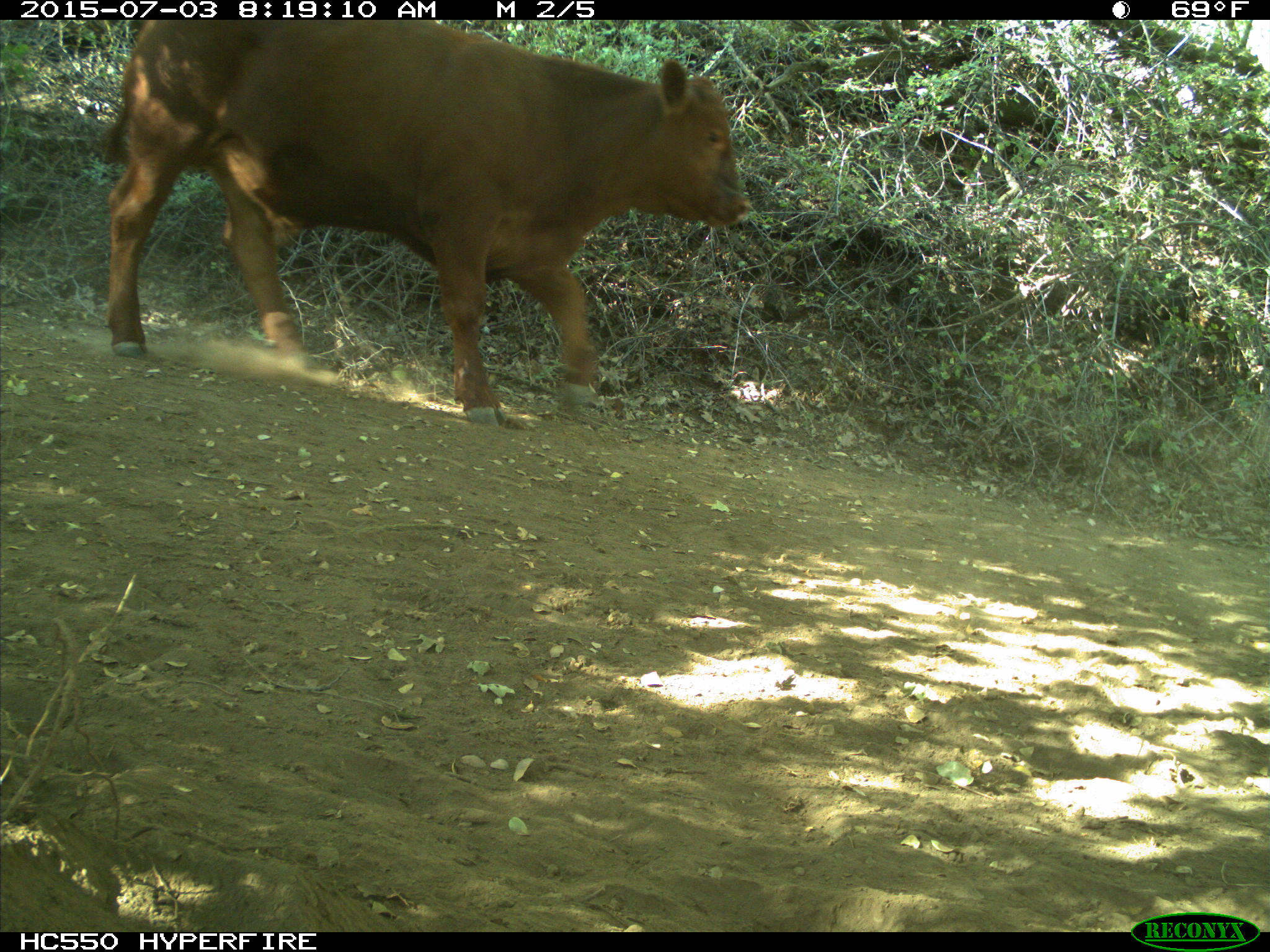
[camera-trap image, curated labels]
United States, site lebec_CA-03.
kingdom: Animalia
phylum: Chordata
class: Mammalia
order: Artiodactyla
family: Bovidae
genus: Bos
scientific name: Bos taurus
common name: domestic cow